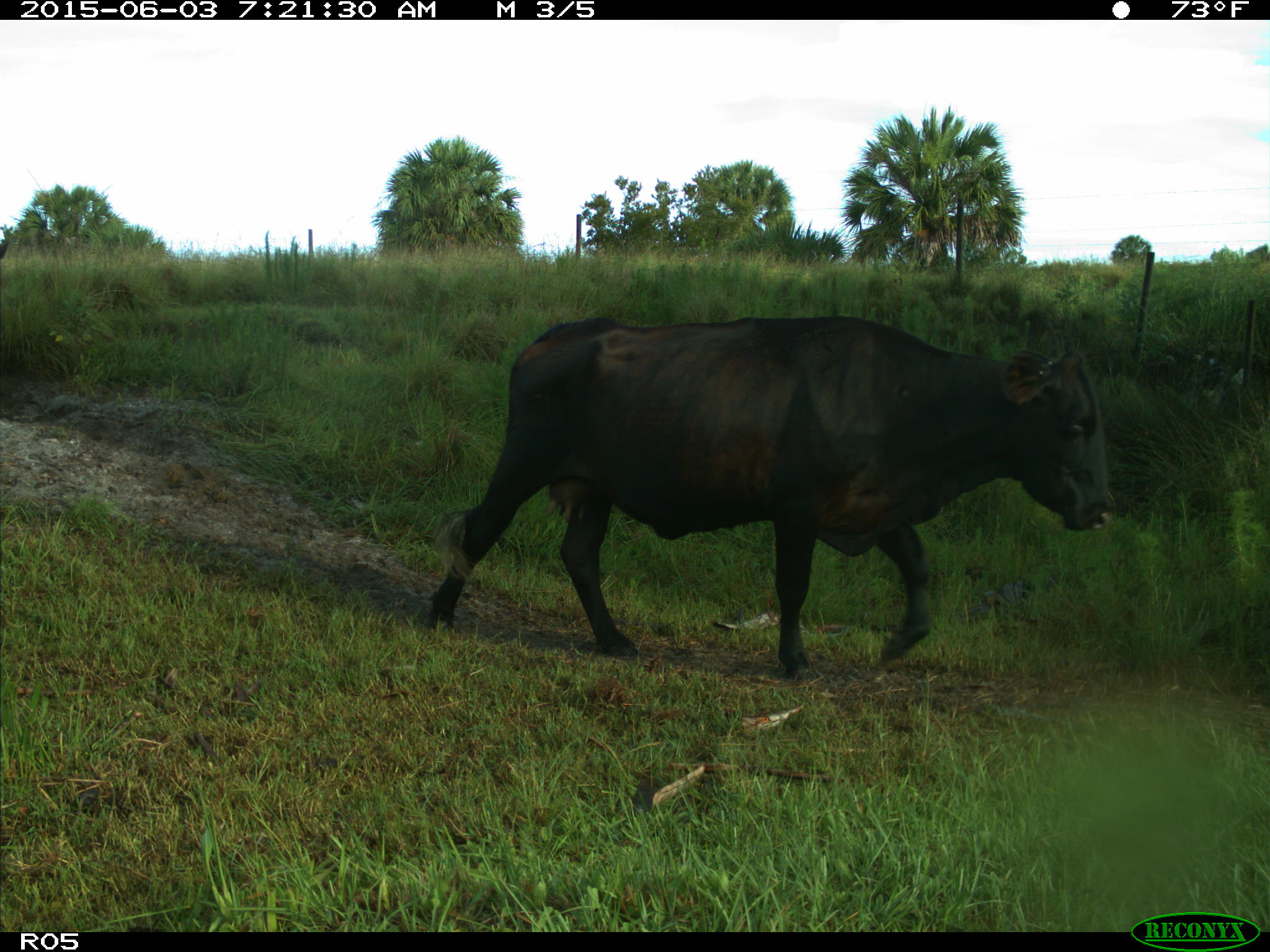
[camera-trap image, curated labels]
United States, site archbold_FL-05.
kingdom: Animalia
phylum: Chordata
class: Mammalia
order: Artiodactyla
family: Bovidae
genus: Bos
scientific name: Bos taurus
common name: domestic cow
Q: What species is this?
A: Bos taurus (domestic cow).